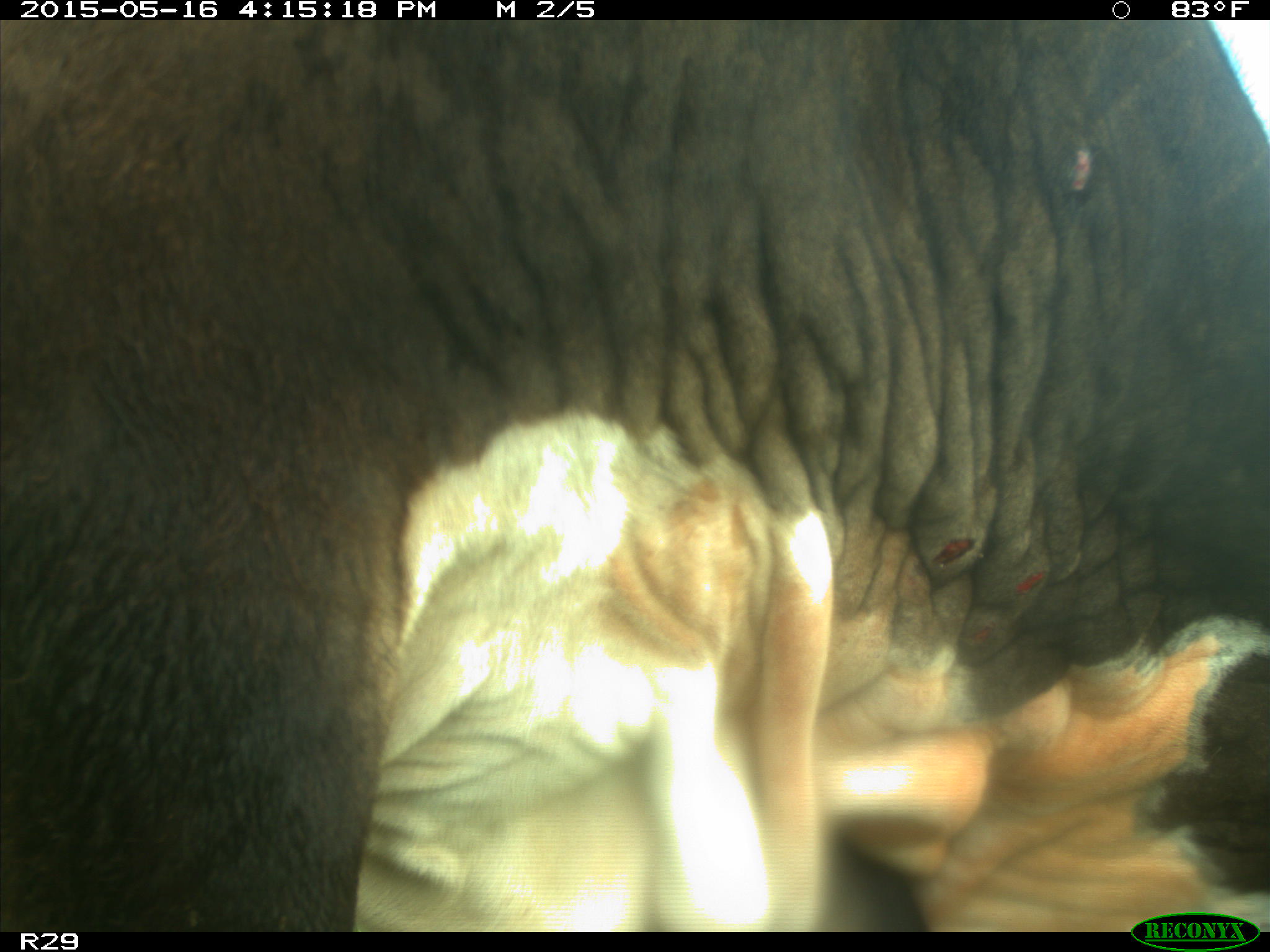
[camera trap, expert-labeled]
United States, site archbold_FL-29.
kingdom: Animalia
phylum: Chordata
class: Mammalia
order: Artiodactyla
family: Bovidae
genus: Bos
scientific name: Bos taurus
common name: domestic cow